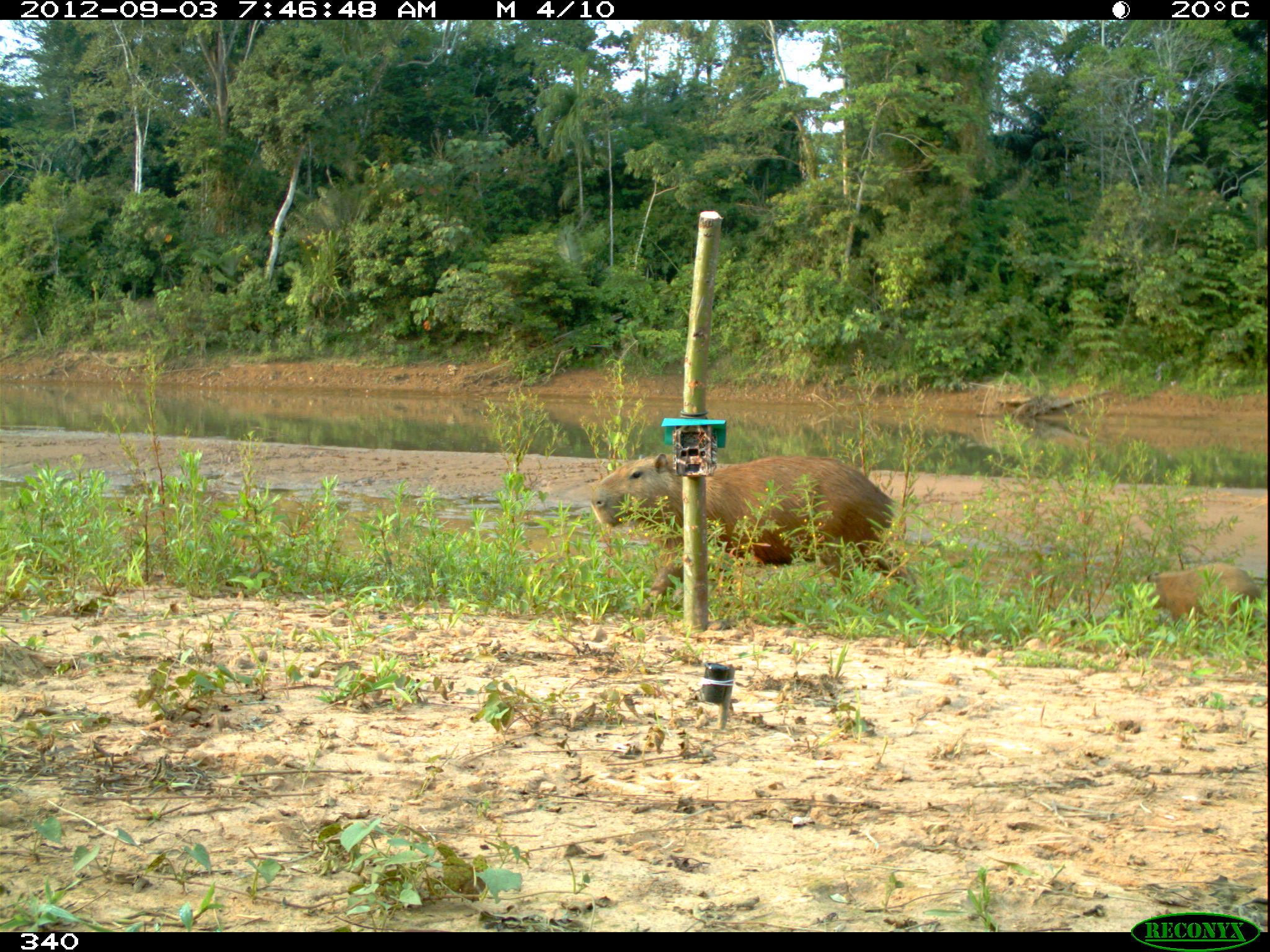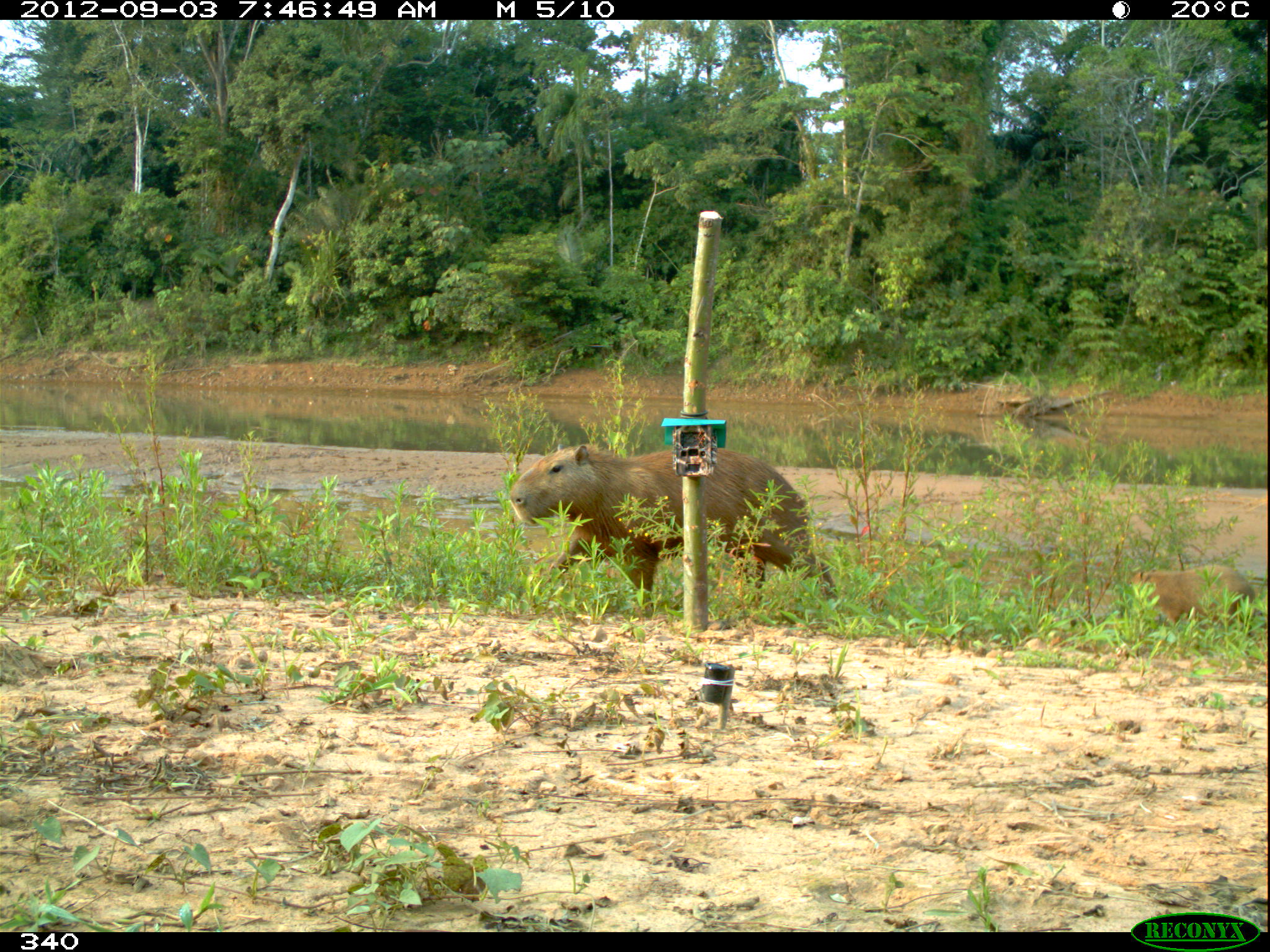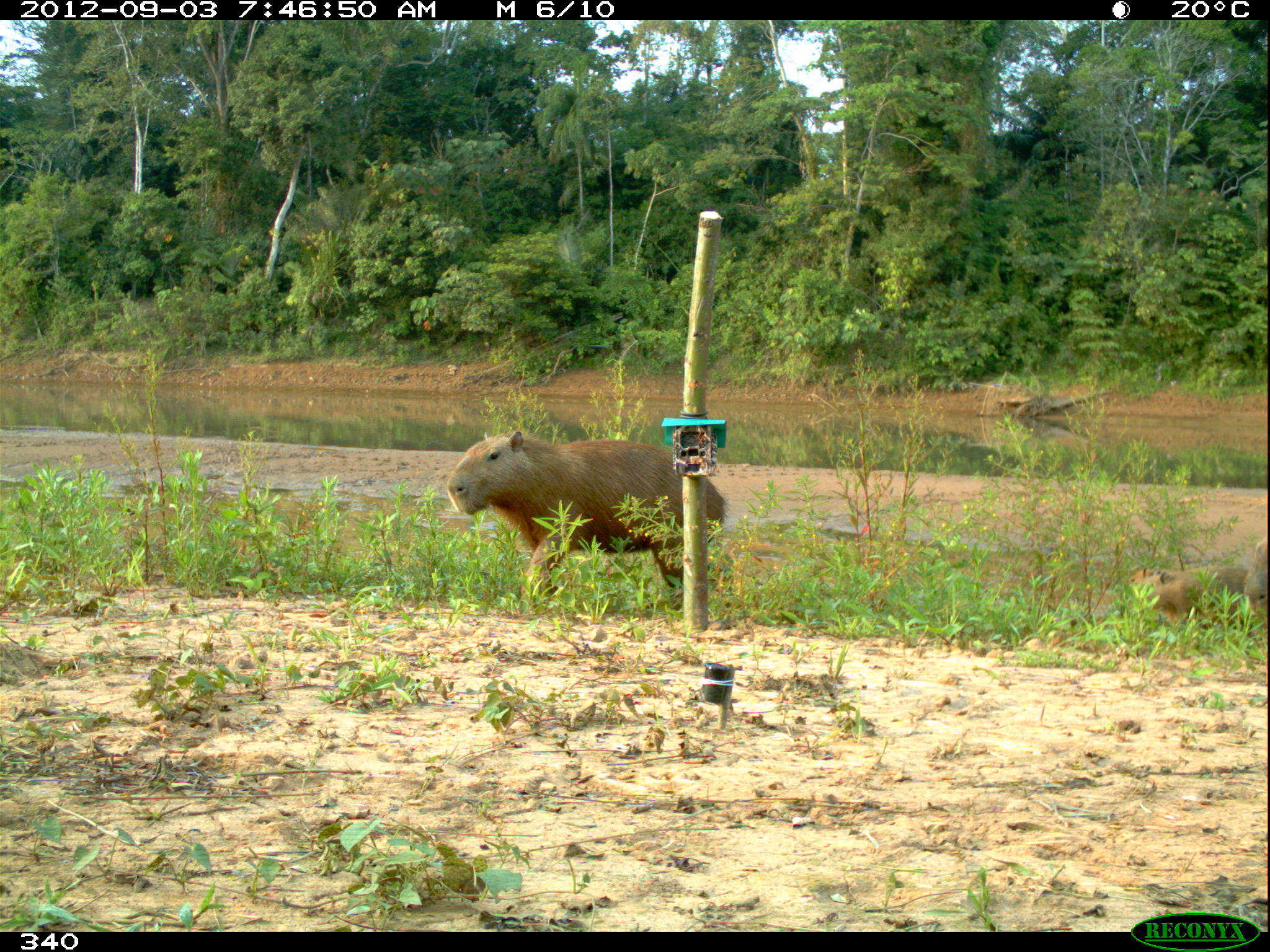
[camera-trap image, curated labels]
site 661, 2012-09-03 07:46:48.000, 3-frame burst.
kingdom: Animalia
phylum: Chordata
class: Mammalia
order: Rodentia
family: Caviidae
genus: Hydrochoerus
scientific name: Hydrochoerus hydrochaeris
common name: capybara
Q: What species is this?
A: Hydrochoerus hydrochaeris (capybara).